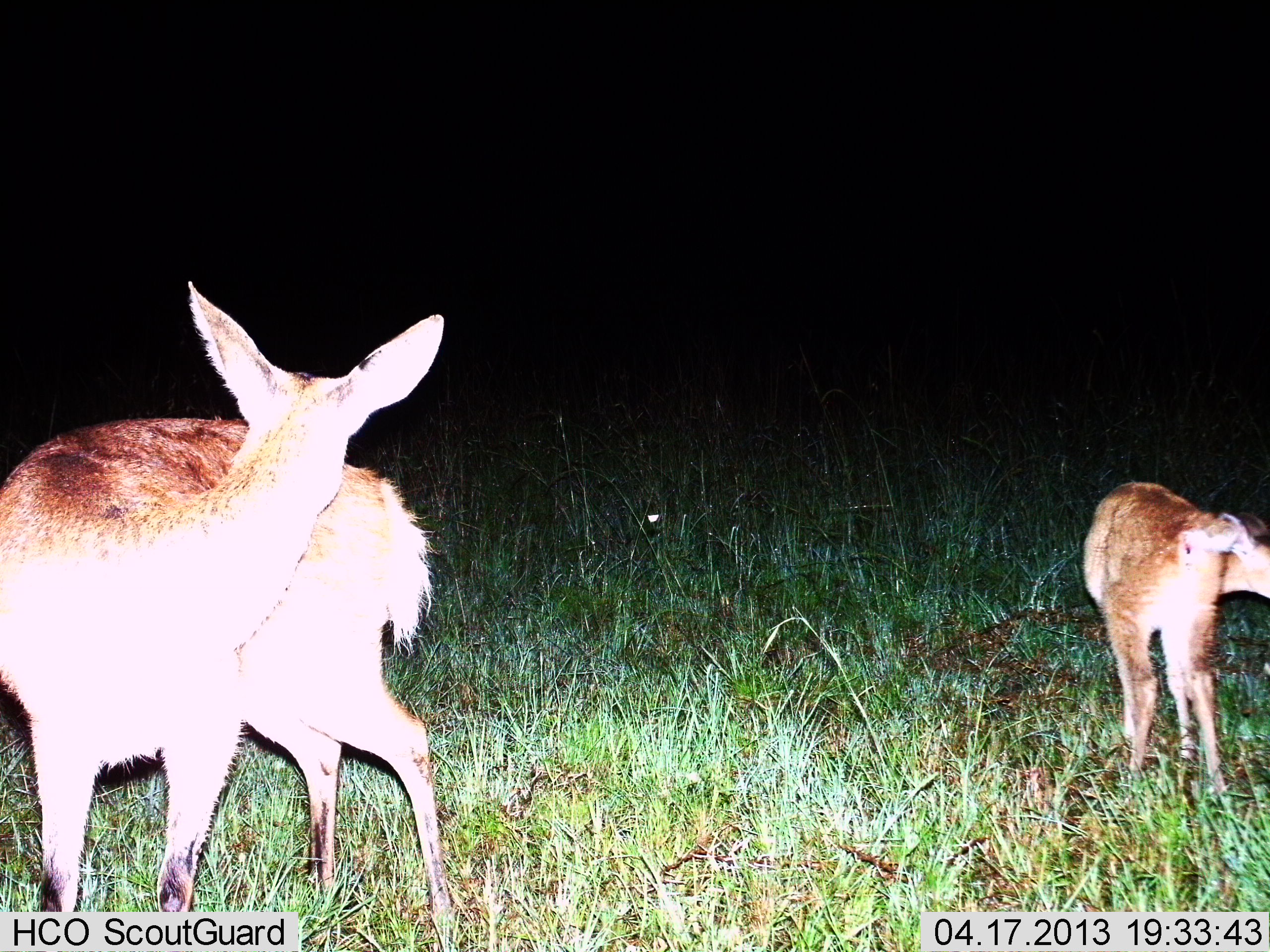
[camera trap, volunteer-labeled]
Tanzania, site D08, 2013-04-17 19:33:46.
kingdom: Animalia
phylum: Chordata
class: Mammalia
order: Artiodactyla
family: Bovidae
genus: Redunca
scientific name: Redunca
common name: reedbuck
Reedbuck (Redunca), count 2. Behavior (volunteer vote fractions): standing 100%, resting 0%, moving 0%, interacting 0%. Young present (vote fraction): 70%. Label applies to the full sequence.